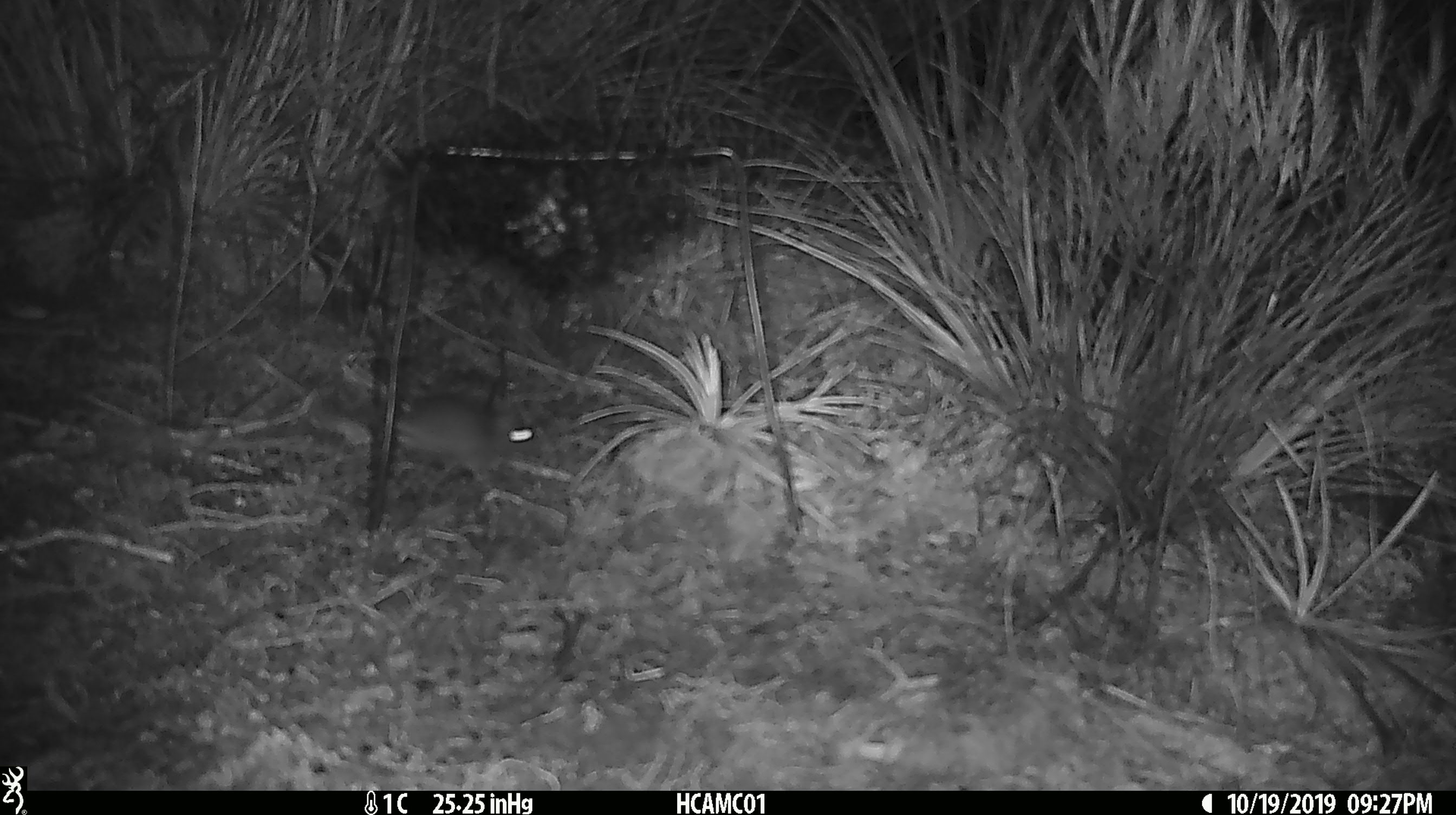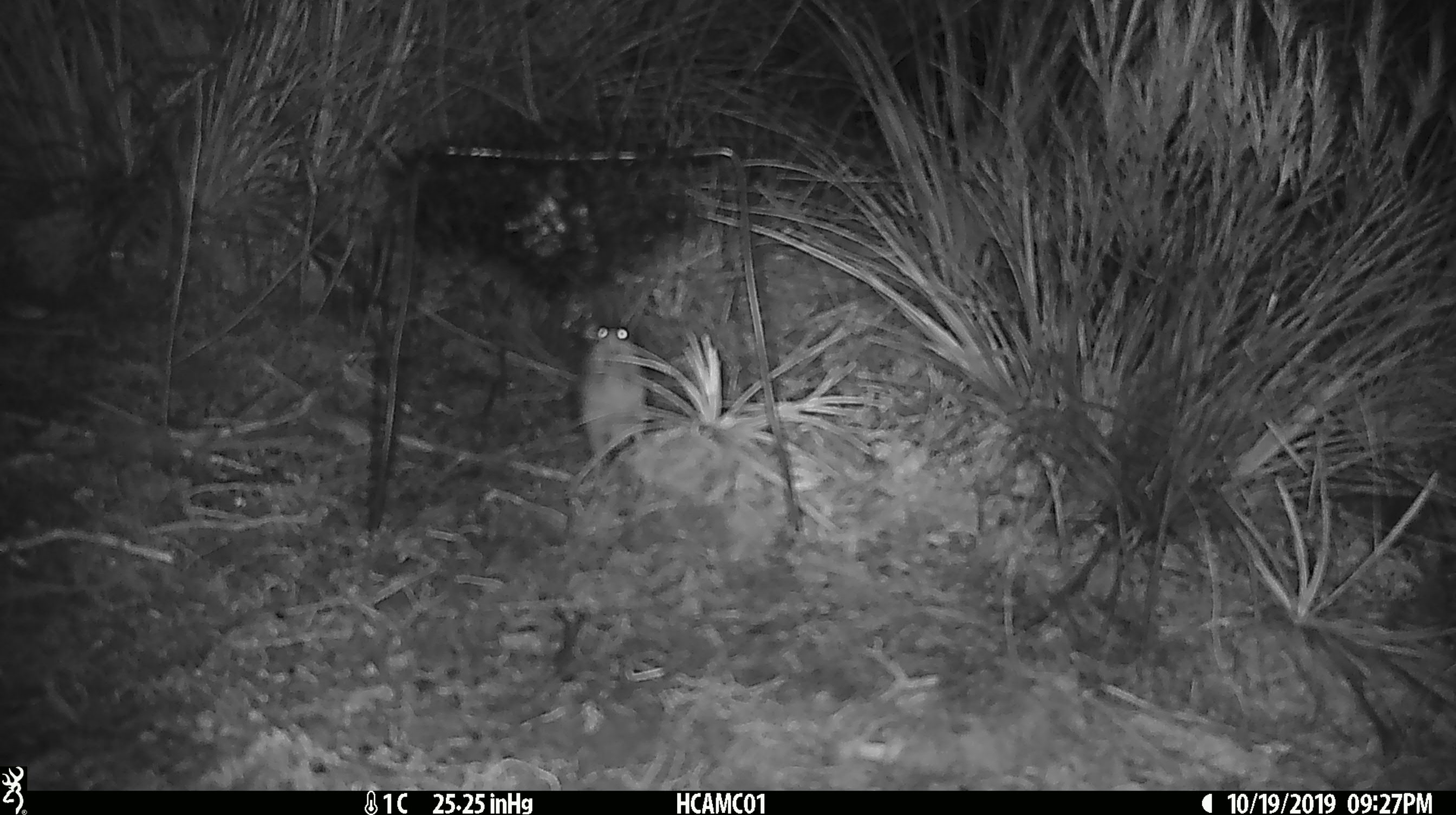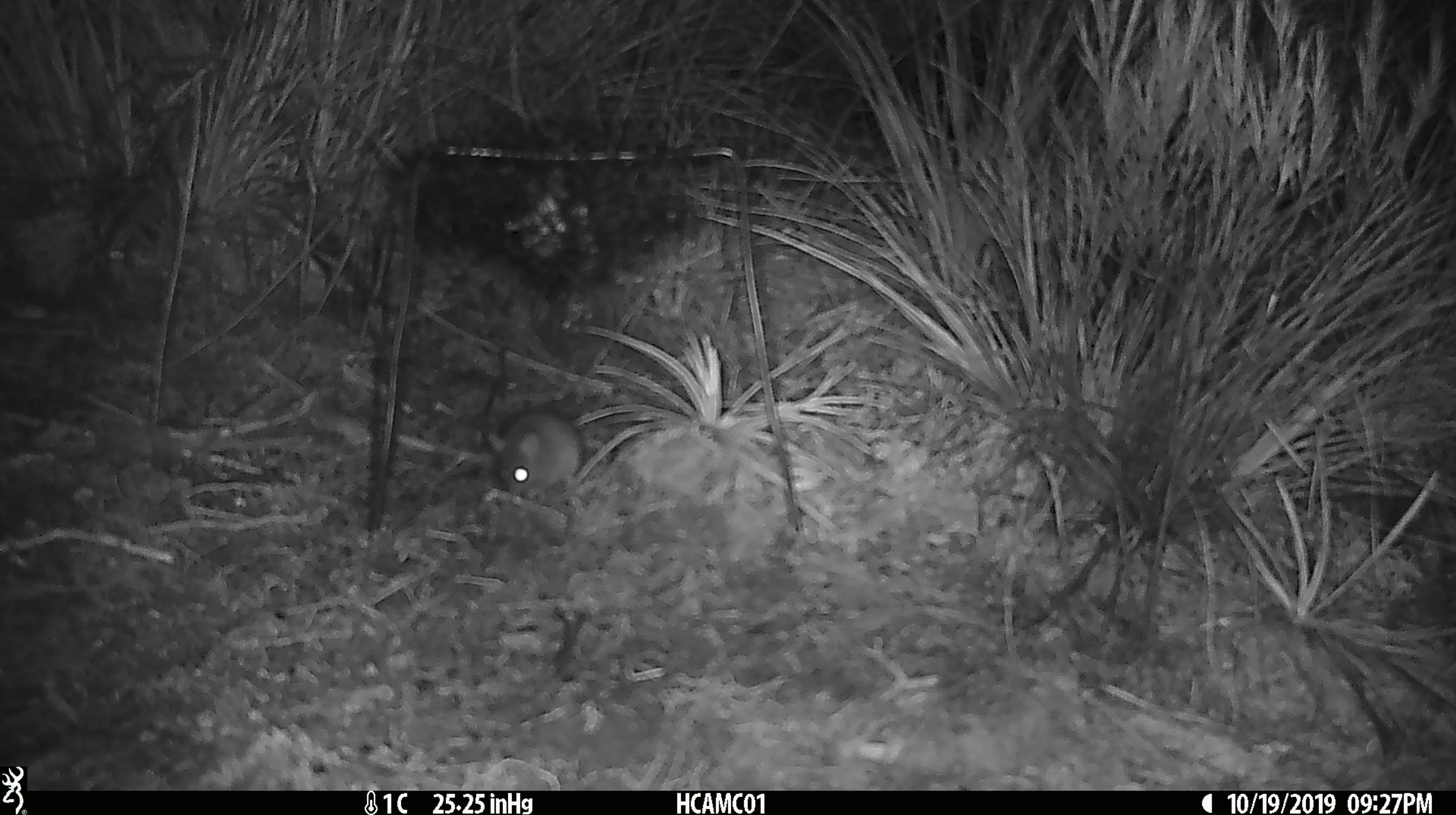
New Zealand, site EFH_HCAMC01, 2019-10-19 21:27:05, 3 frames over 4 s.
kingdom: Animalia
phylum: Chordata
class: Mammalia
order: Rodentia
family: Muridae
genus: Mus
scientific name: Mus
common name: mouse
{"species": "mouse (Mus)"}